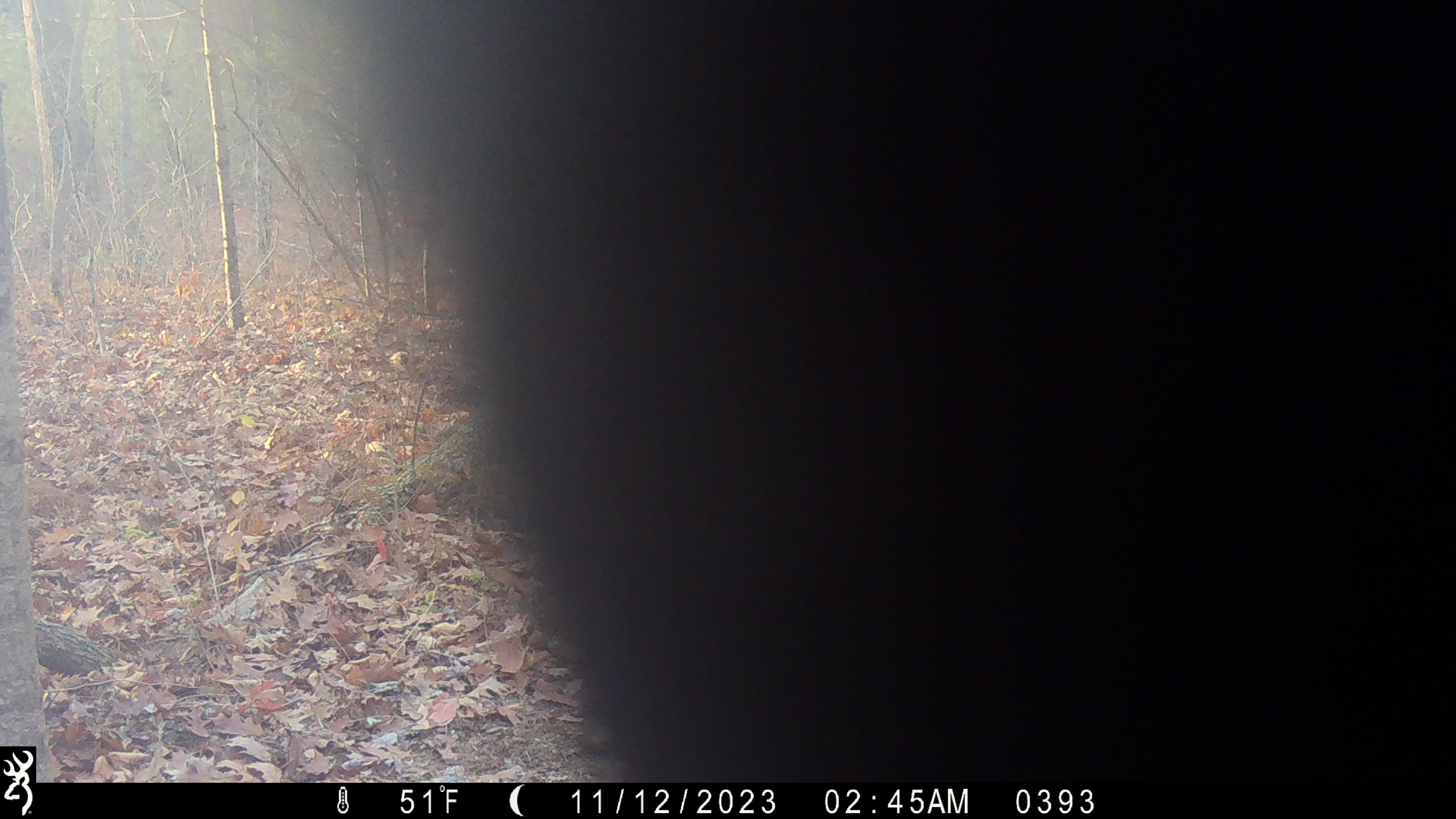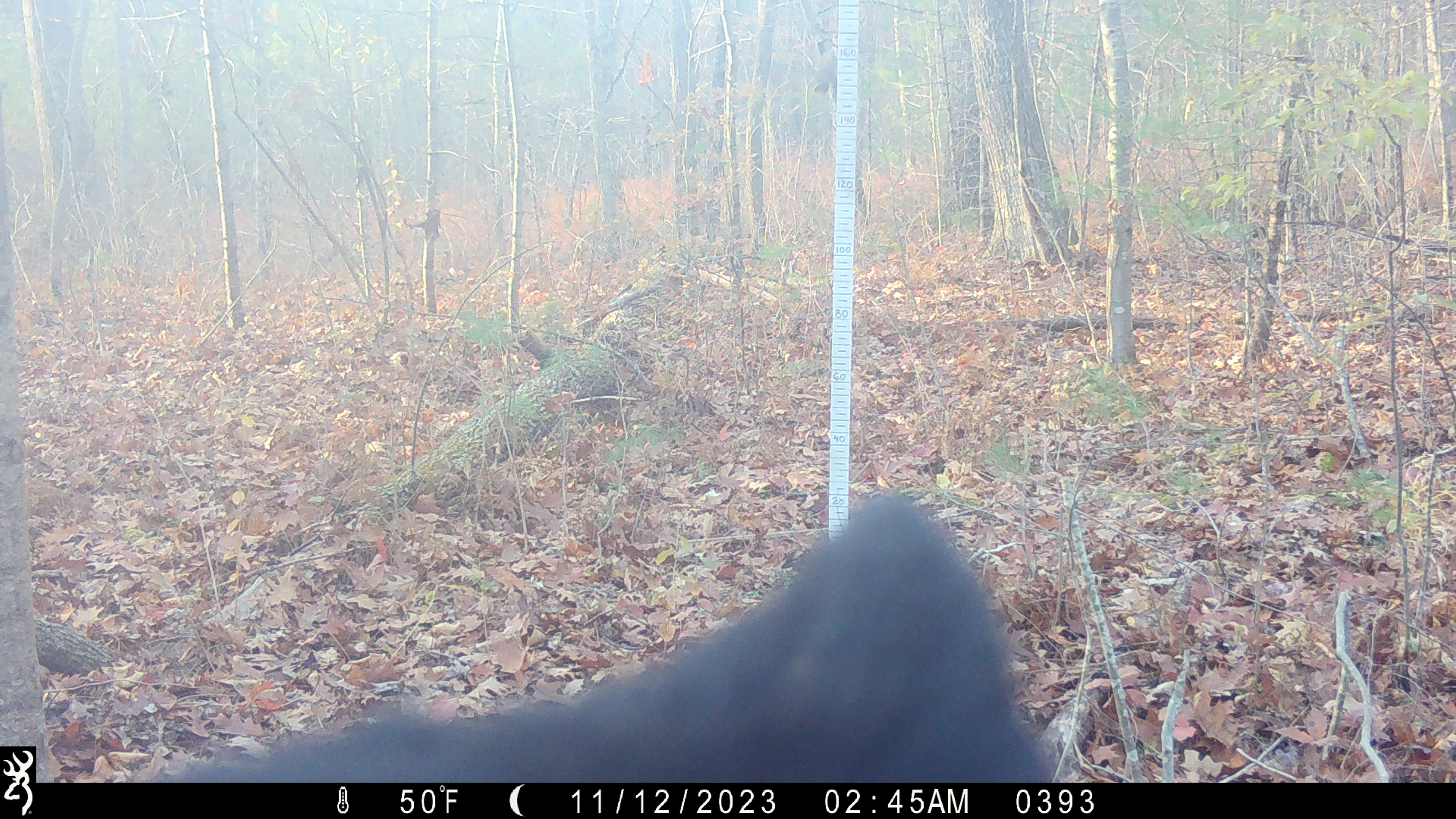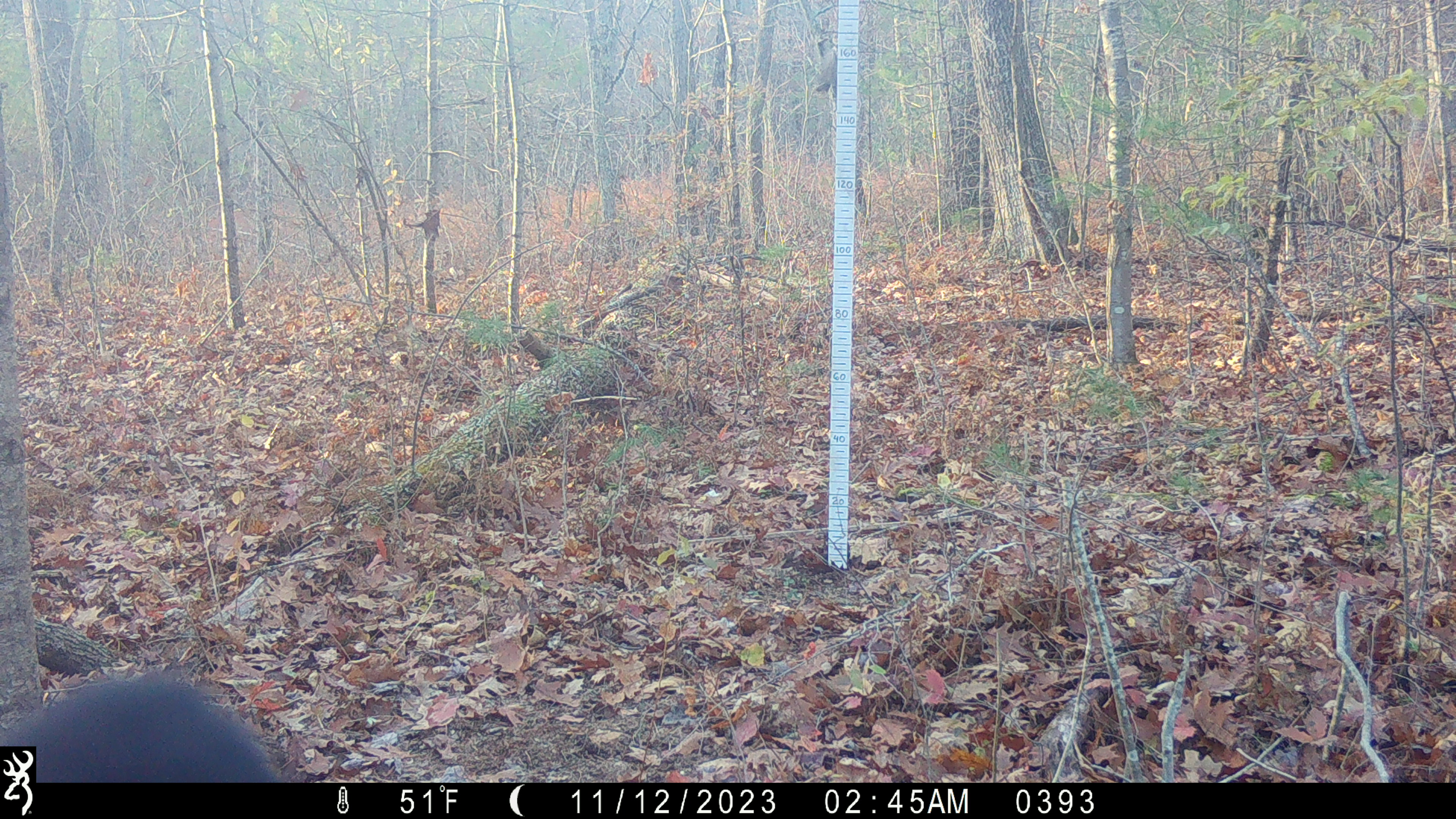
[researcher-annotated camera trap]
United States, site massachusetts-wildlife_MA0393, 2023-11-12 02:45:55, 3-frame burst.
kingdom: Animalia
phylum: Chordata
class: Mammalia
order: Carnivora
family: Ursidae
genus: Ursus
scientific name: Ursus americanus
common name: black bear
Black bear (Ursus americanus).